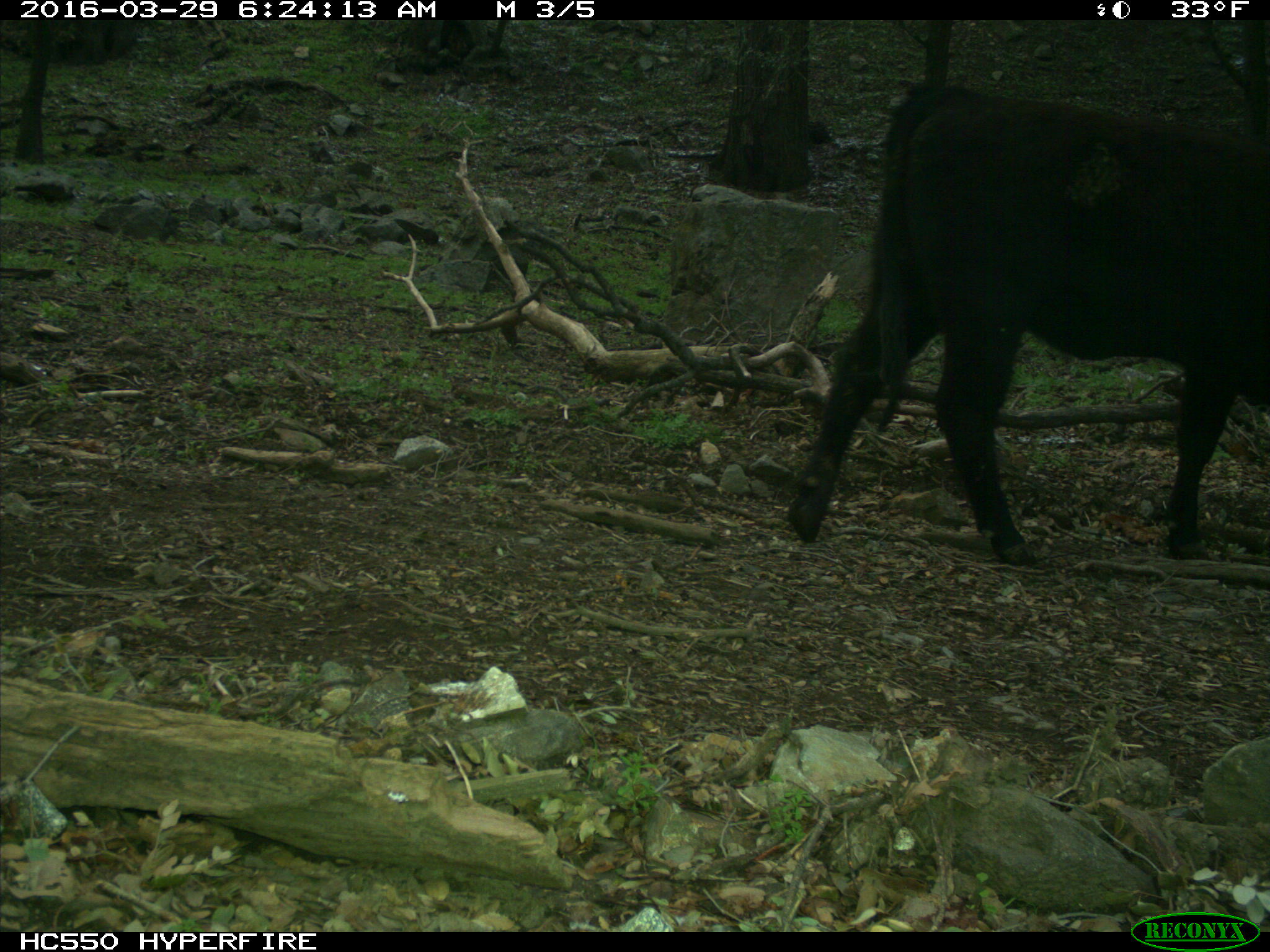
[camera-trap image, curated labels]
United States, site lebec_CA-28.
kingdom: Animalia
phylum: Chordata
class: Mammalia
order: Artiodactyla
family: Bovidae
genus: Bos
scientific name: Bos taurus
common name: domestic cow